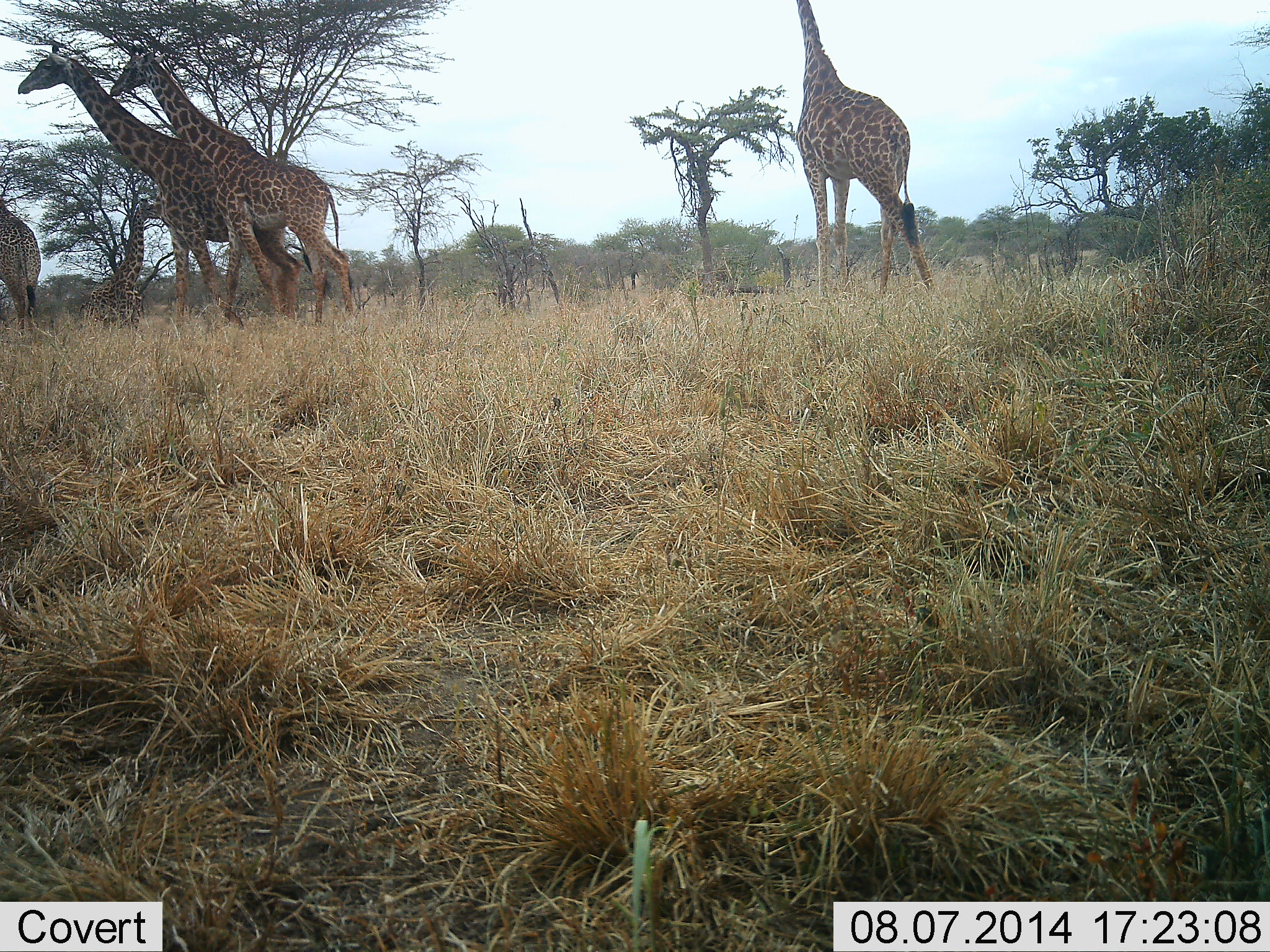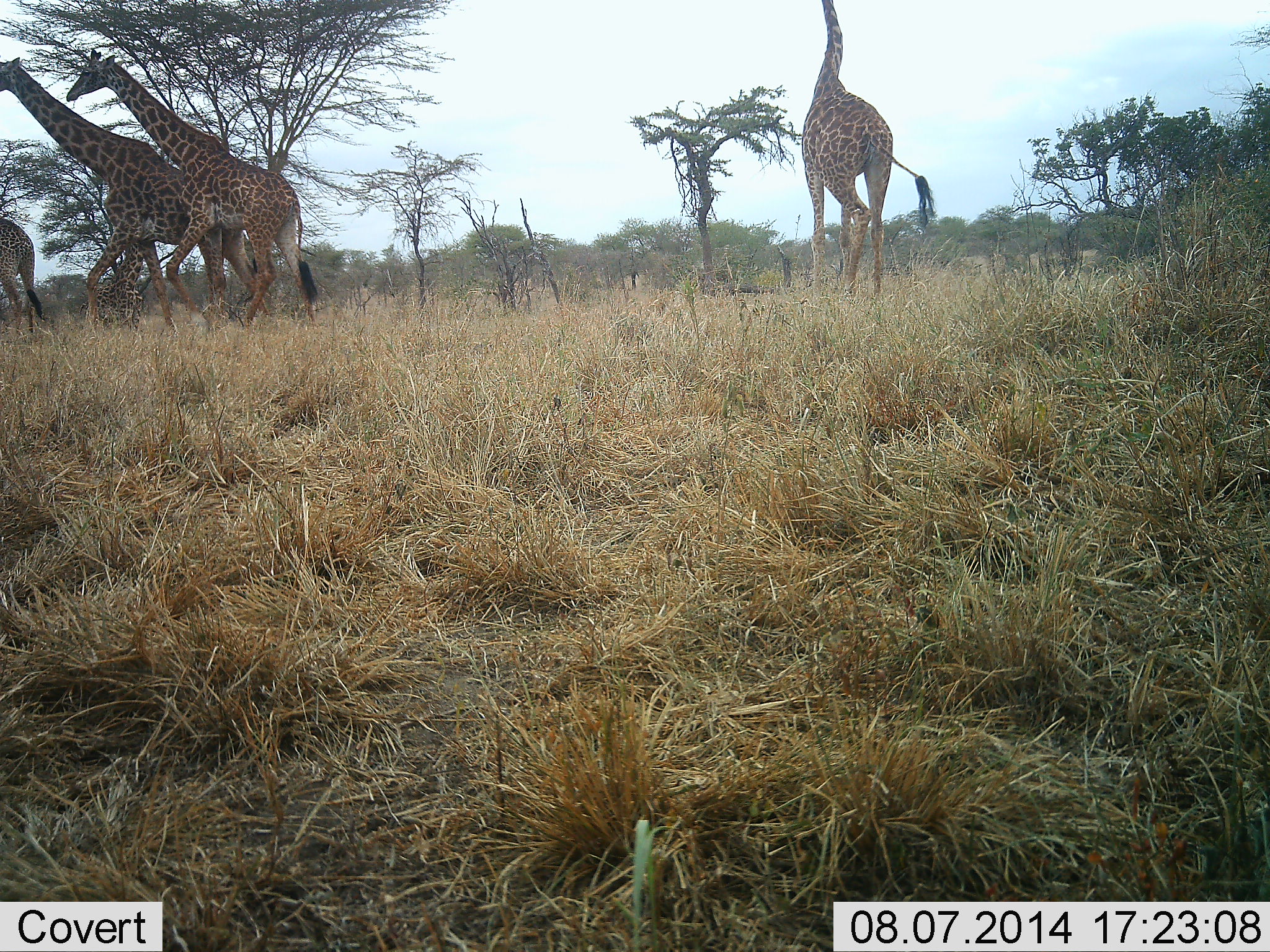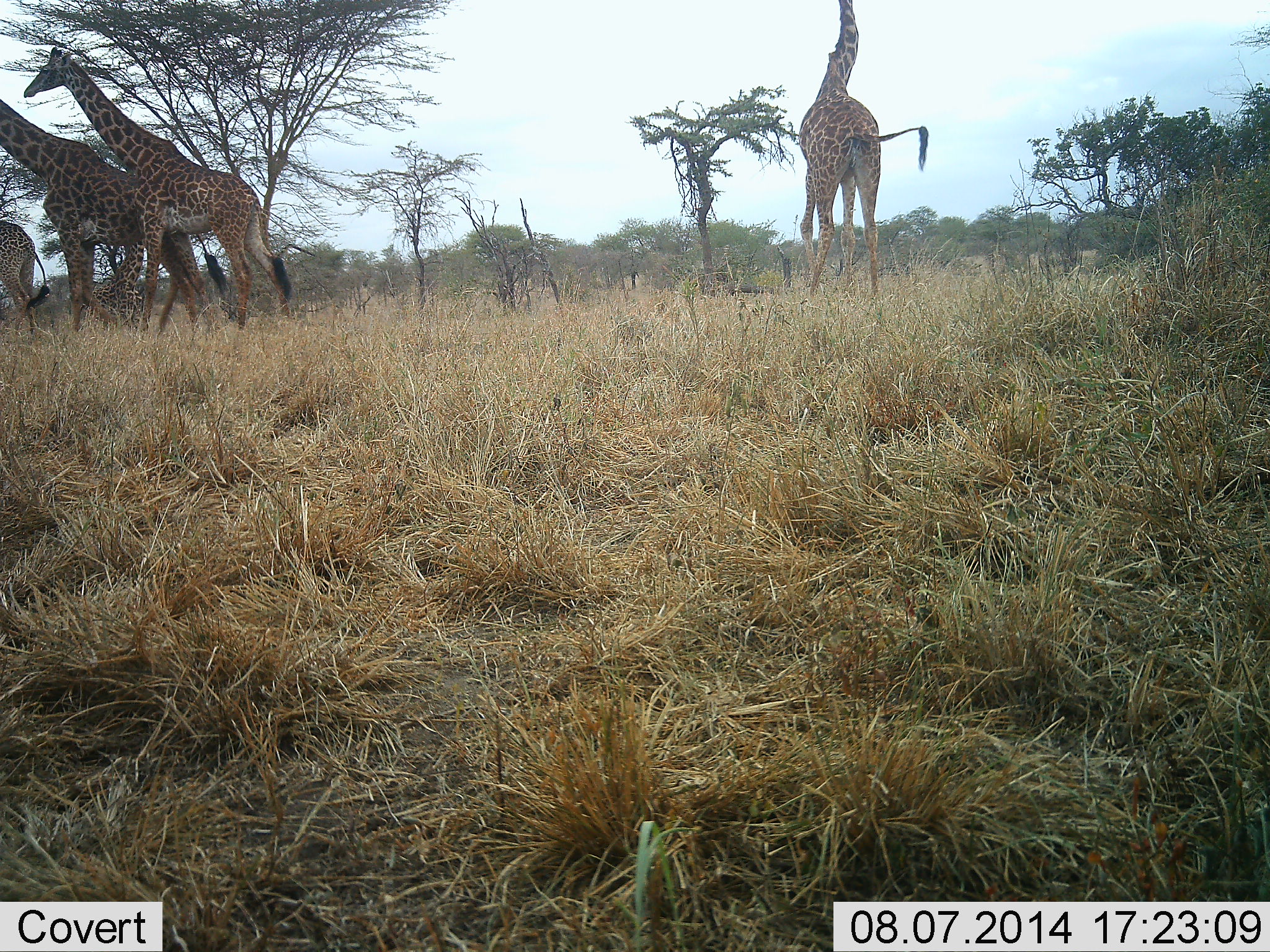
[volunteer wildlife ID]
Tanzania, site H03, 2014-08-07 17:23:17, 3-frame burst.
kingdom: Animalia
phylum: Chordata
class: Mammalia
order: Artiodactyla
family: Giraffidae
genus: Giraffa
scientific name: Giraffa camelopardalis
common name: giraffe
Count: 5.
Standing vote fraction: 20%.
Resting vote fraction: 20%.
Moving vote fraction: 100%.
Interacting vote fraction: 0%.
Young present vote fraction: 10%.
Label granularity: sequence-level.